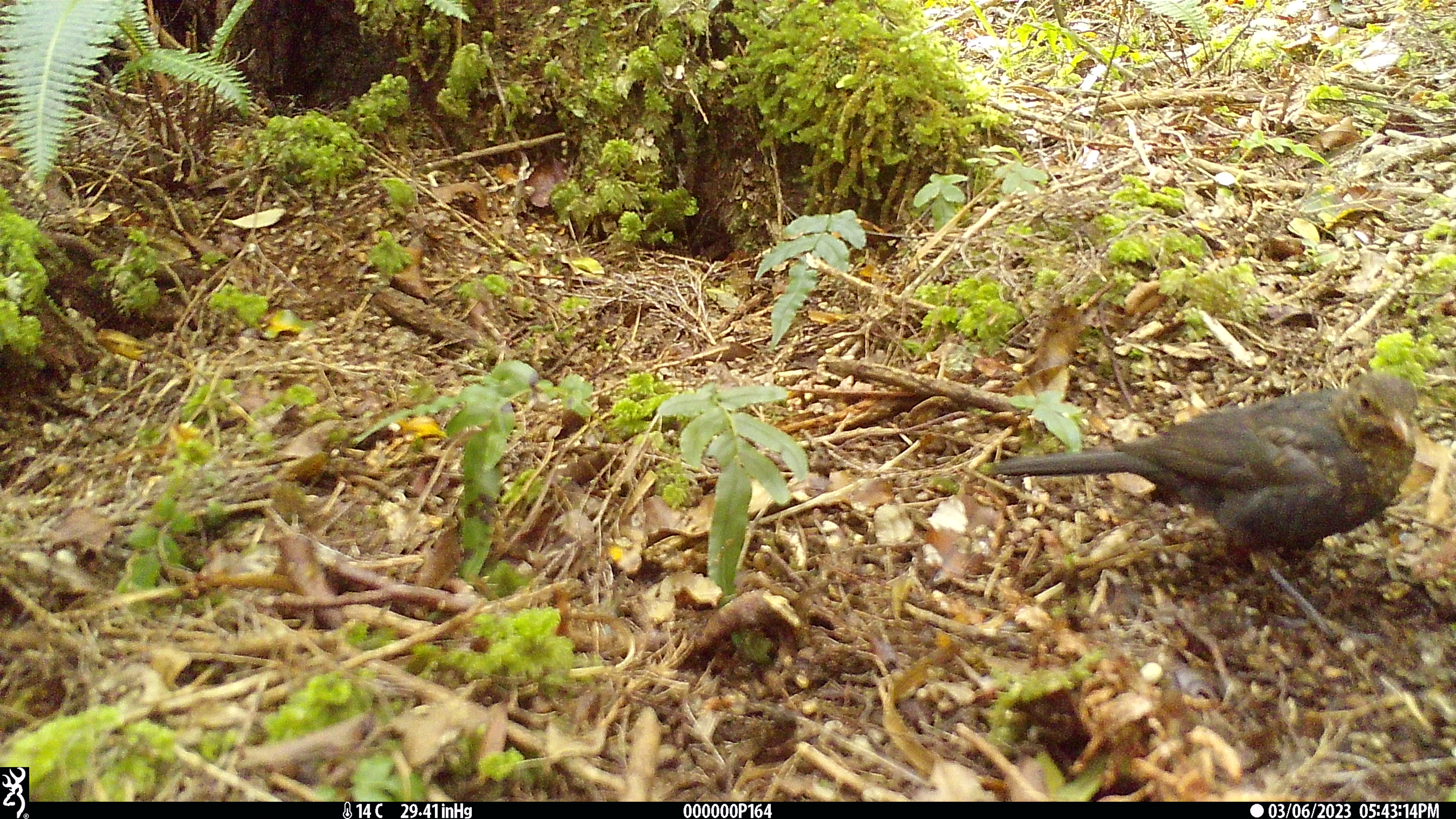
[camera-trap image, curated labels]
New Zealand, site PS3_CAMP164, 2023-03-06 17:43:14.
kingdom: Animalia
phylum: Chordata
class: Aves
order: Passeriformes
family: Turdidae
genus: Turdus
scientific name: Turdus merula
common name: eurasian blackbird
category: blackbird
Blackbird (eurasian blackbird) (Turdus merula).